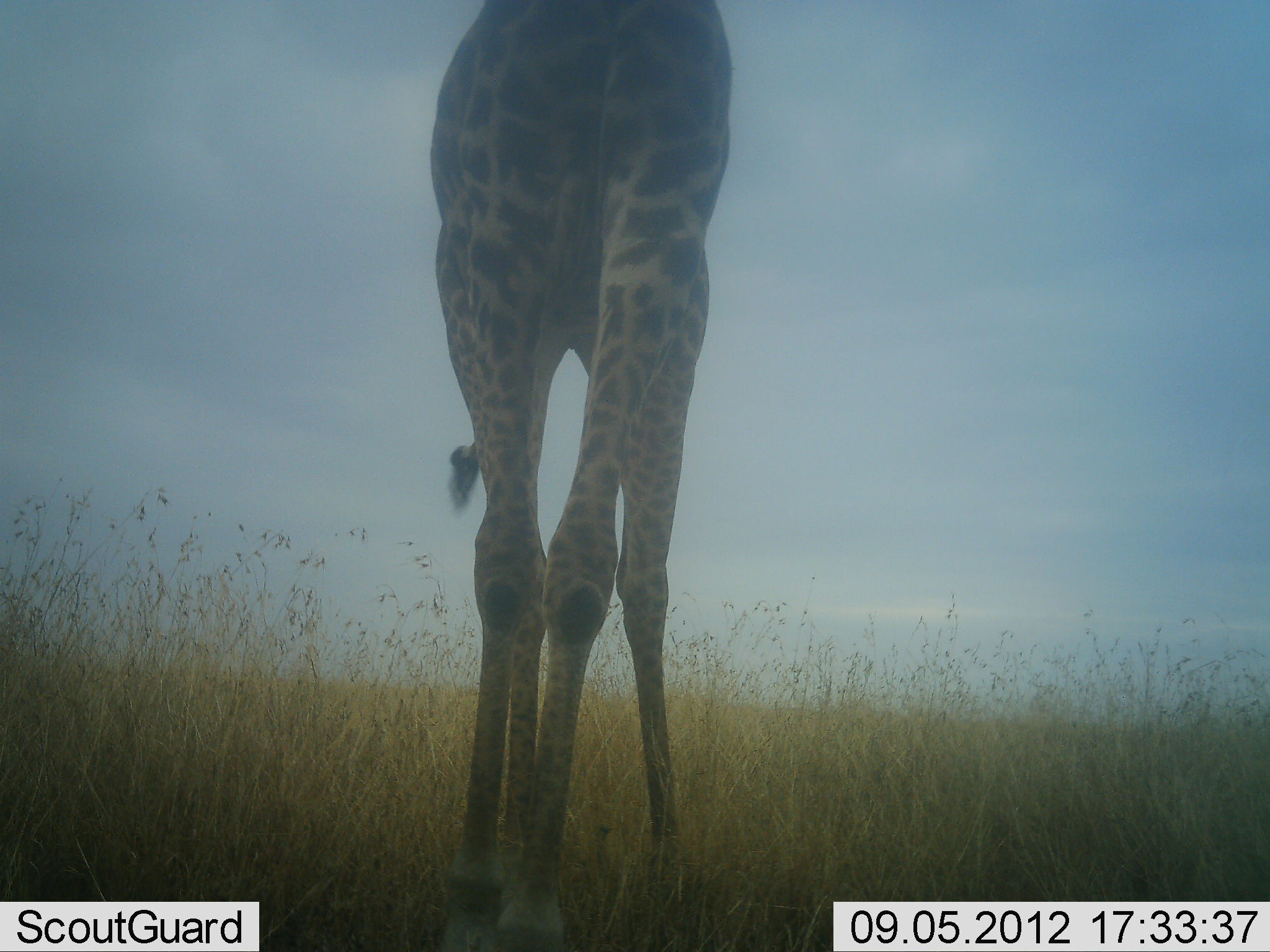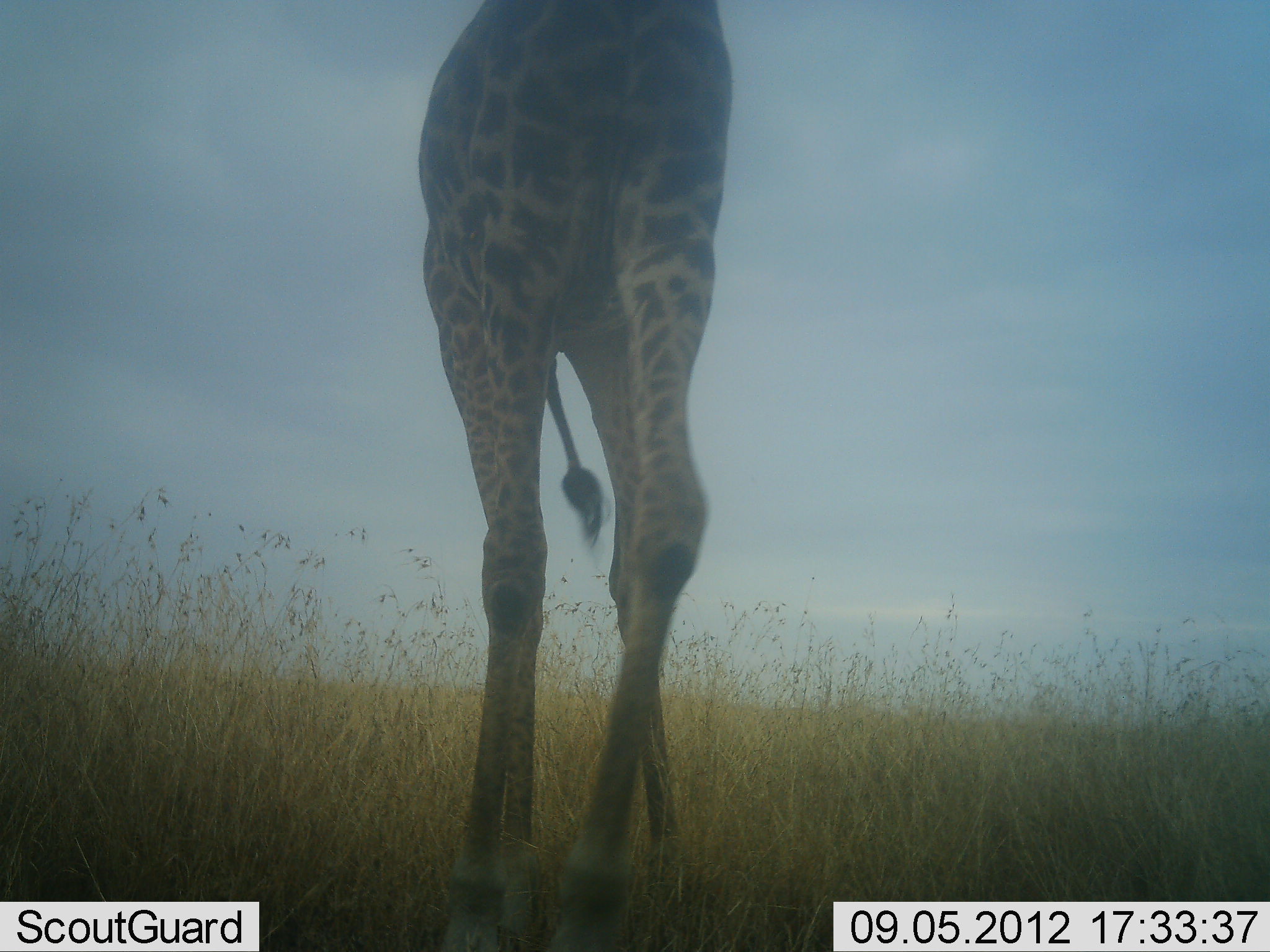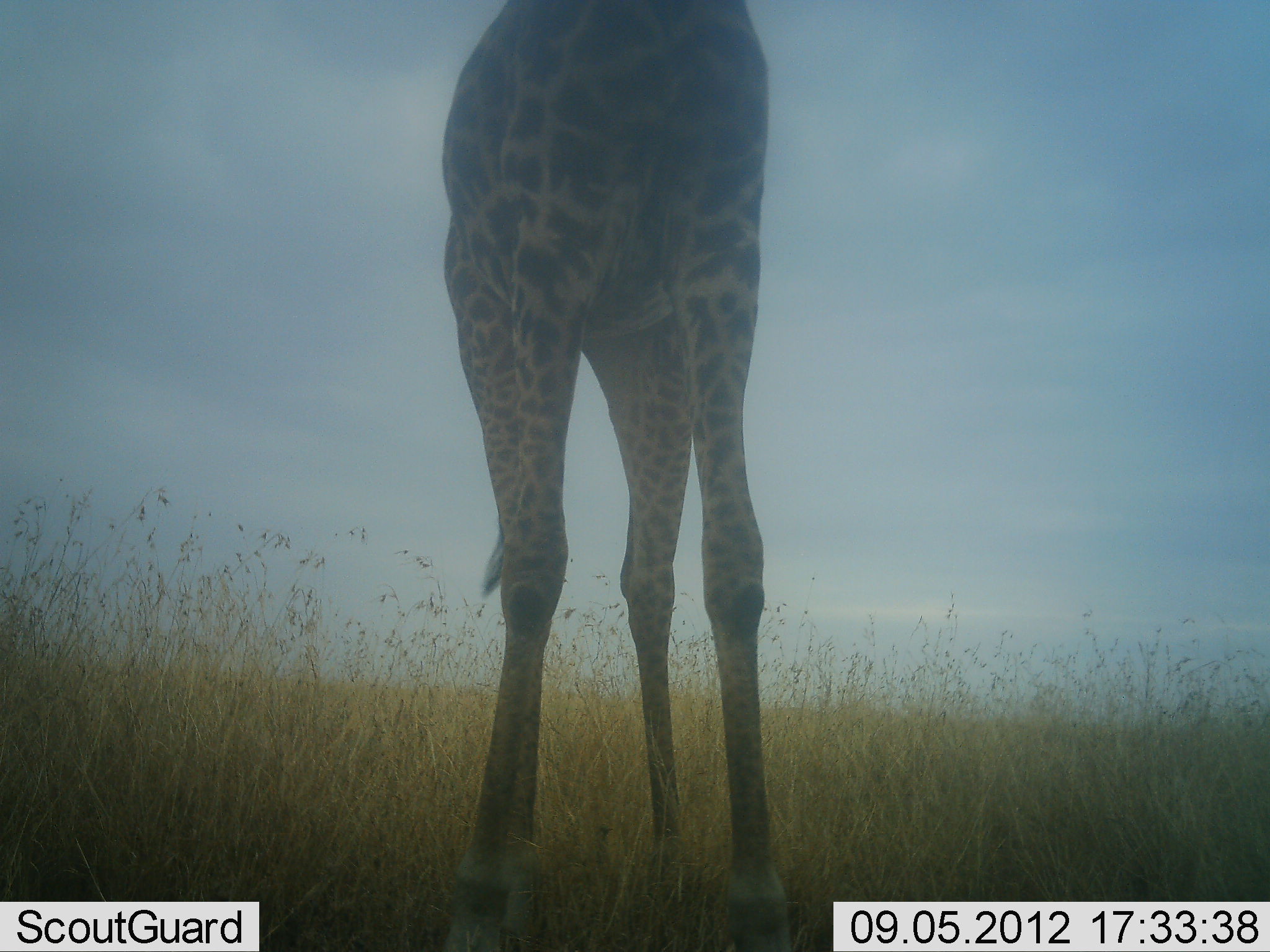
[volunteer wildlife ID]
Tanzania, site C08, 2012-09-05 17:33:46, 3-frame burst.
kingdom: Animalia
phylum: Chordata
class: Mammalia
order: Artiodactyla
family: Giraffidae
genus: Giraffa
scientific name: Giraffa camelopardalis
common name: giraffe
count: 1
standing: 70%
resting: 0%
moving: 30%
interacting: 0%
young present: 0%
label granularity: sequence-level